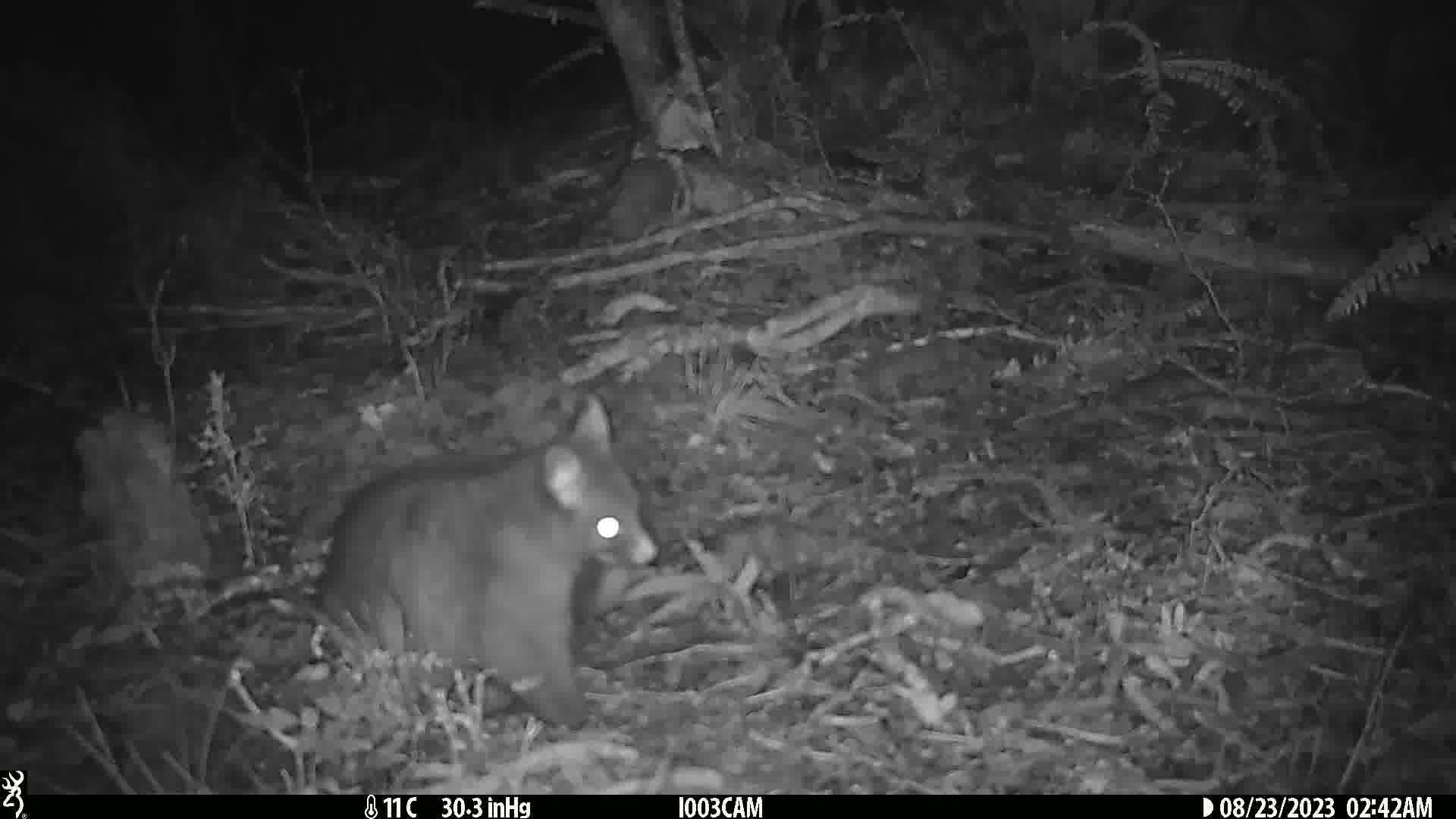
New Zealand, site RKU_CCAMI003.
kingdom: Animalia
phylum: Chordata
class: Mammalia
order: Diprotodontia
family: Phalangeridae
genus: Trichosurus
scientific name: Trichosurus vulpecula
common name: common brushtail possum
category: possum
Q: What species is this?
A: Possum (common brushtail possum) (Trichosurus vulpecula).